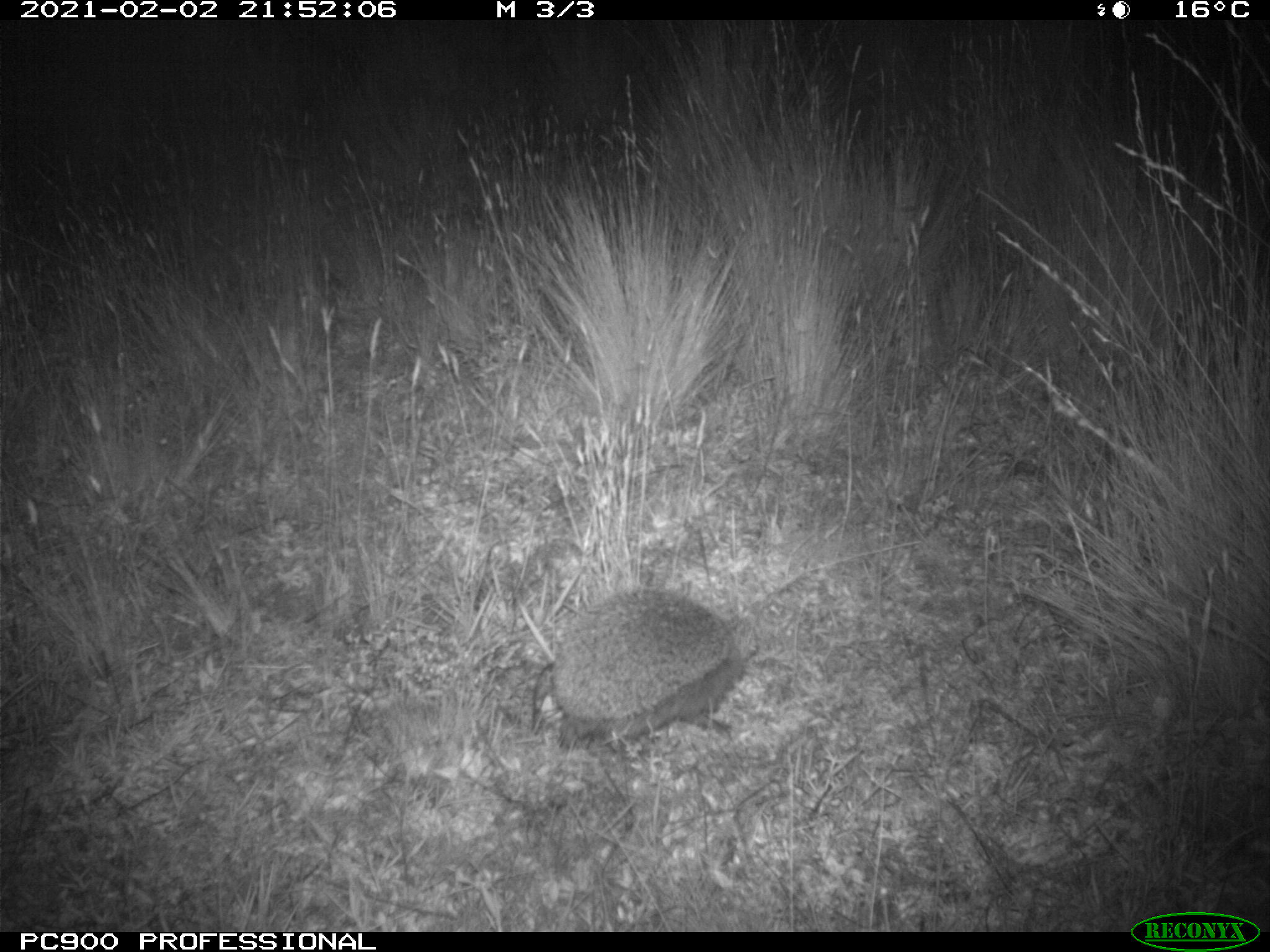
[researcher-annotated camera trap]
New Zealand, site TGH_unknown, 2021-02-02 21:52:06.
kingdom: Animalia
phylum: Chordata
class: Mammalia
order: Eulipotyphla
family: Erinaceidae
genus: Erinaceus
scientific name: Erinaceus europaeus europaeus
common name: european hedgehog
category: hedgehog